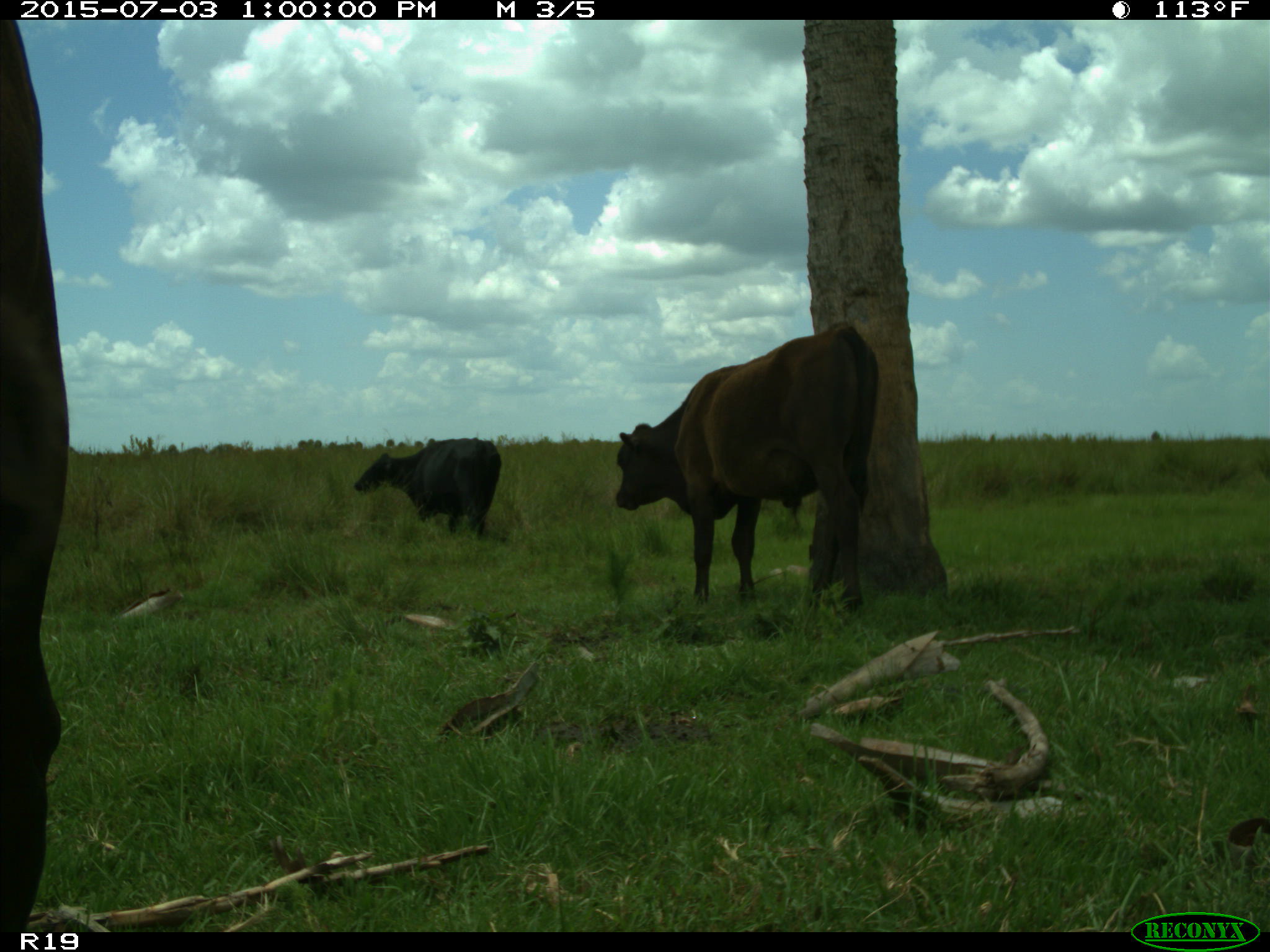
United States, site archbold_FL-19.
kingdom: Animalia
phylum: Chordata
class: Mammalia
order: Artiodactyla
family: Bovidae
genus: Bos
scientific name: Bos taurus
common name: domestic cow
Bos taurus (domestic cow).